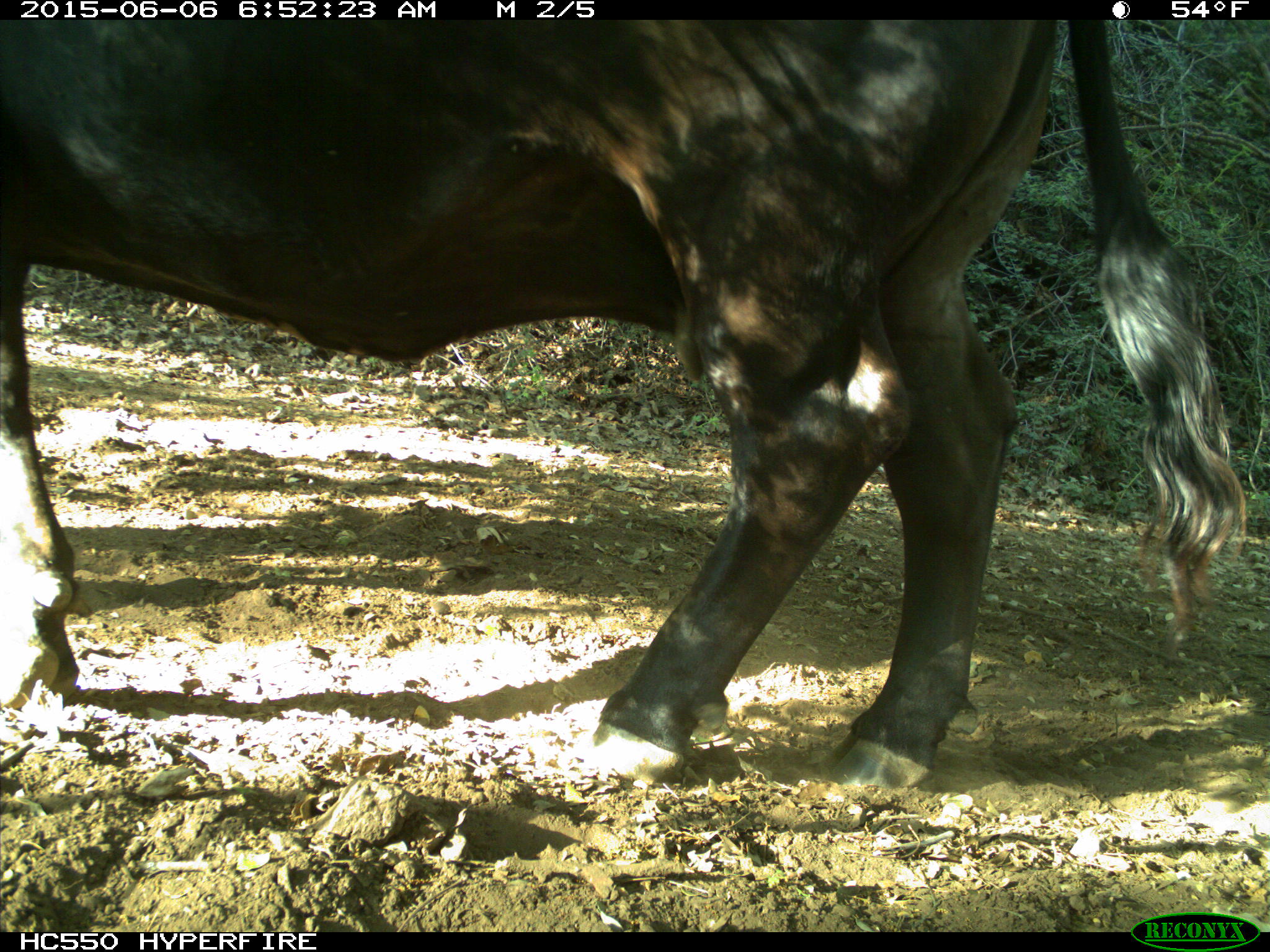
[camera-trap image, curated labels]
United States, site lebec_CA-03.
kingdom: Animalia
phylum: Chordata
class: Mammalia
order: Artiodactyla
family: Bovidae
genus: Bos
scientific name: Bos taurus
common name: domestic cow